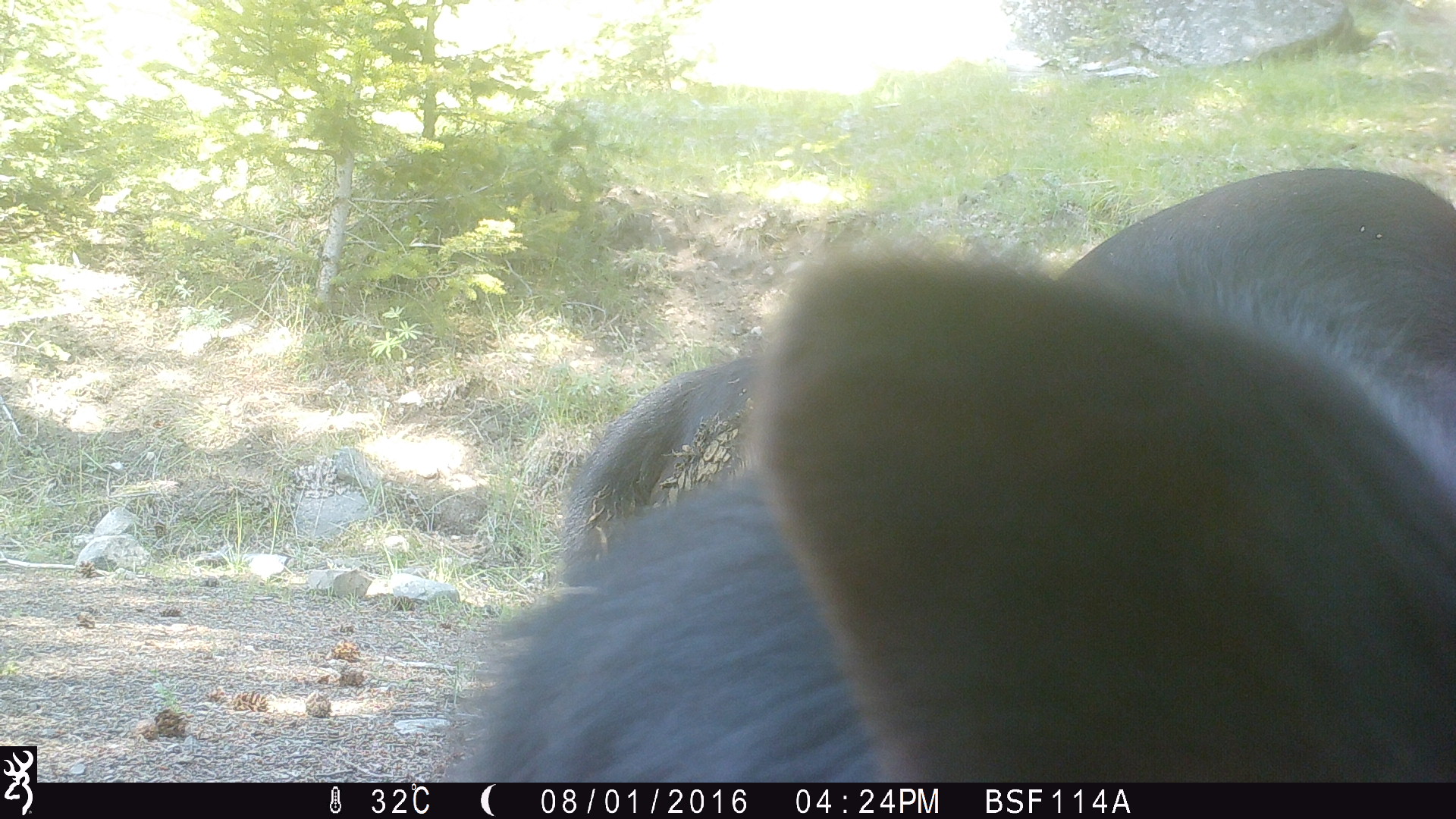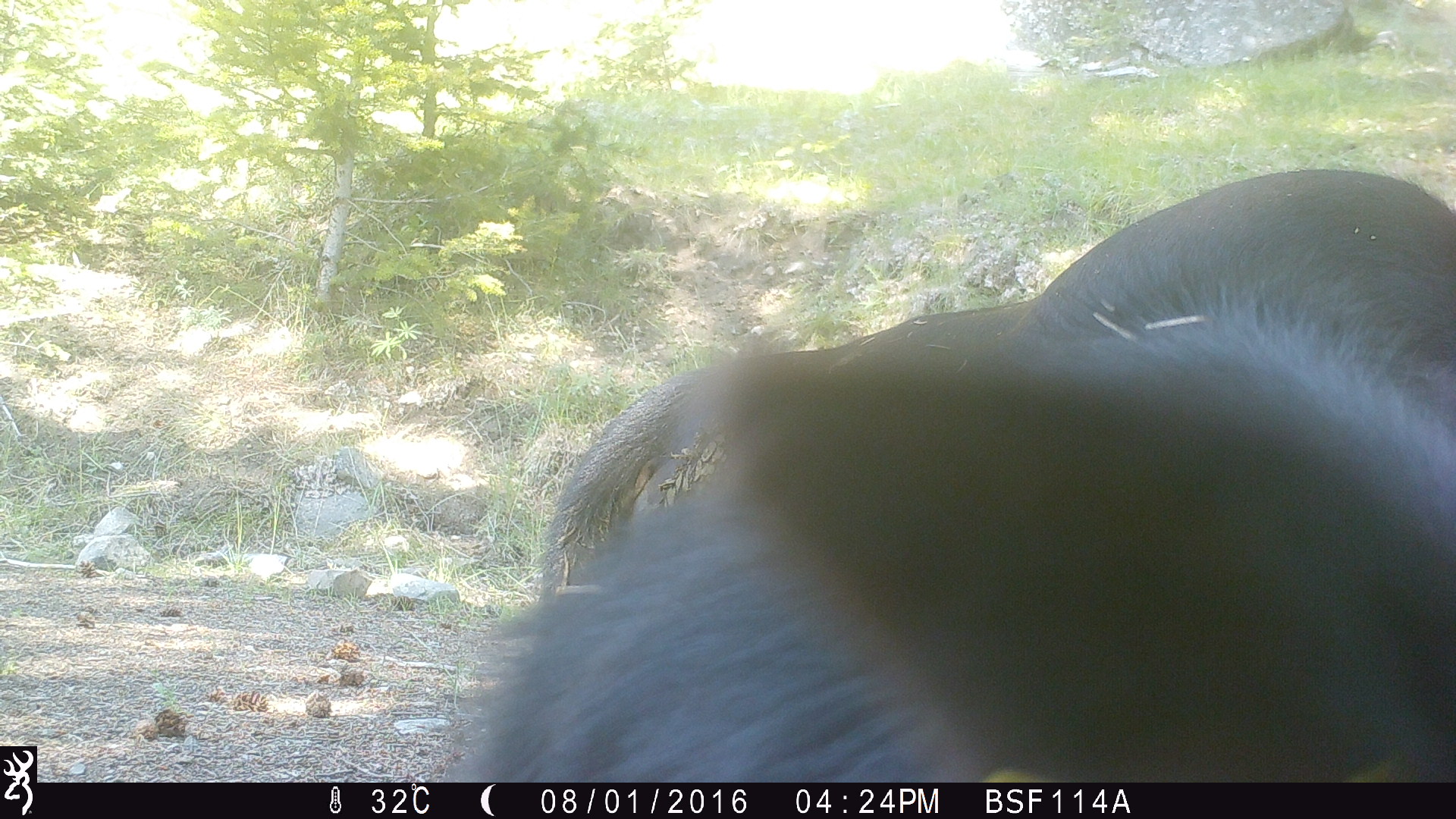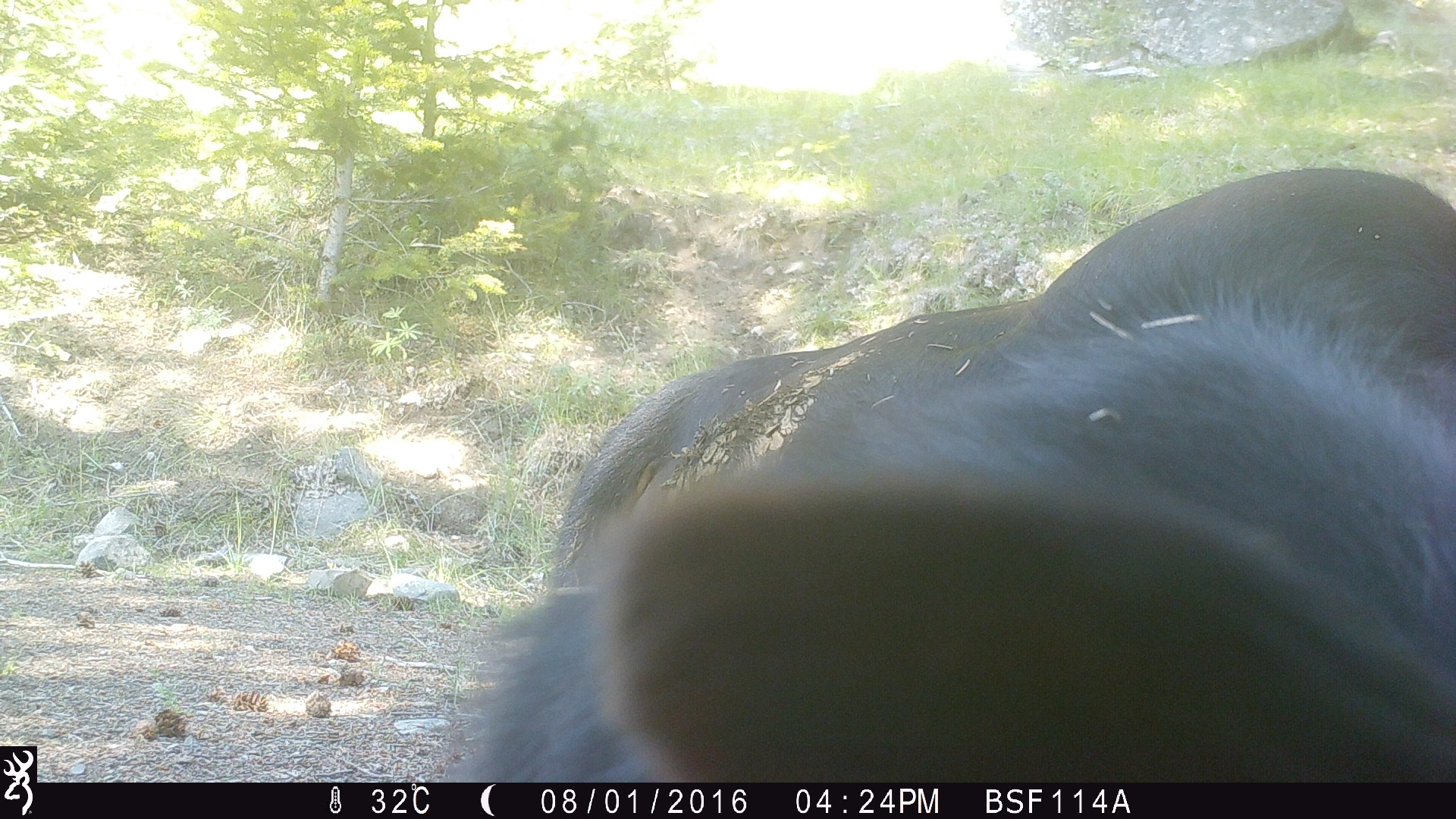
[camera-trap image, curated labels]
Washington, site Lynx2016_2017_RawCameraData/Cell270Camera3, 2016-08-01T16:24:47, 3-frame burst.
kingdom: Animalia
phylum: Chordata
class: Mammalia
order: Artiodactyla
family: Bovidae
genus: Bos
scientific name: Bos taurus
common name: domestic cattle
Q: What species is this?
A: Domestic cattle (Bos taurus).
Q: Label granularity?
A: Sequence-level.